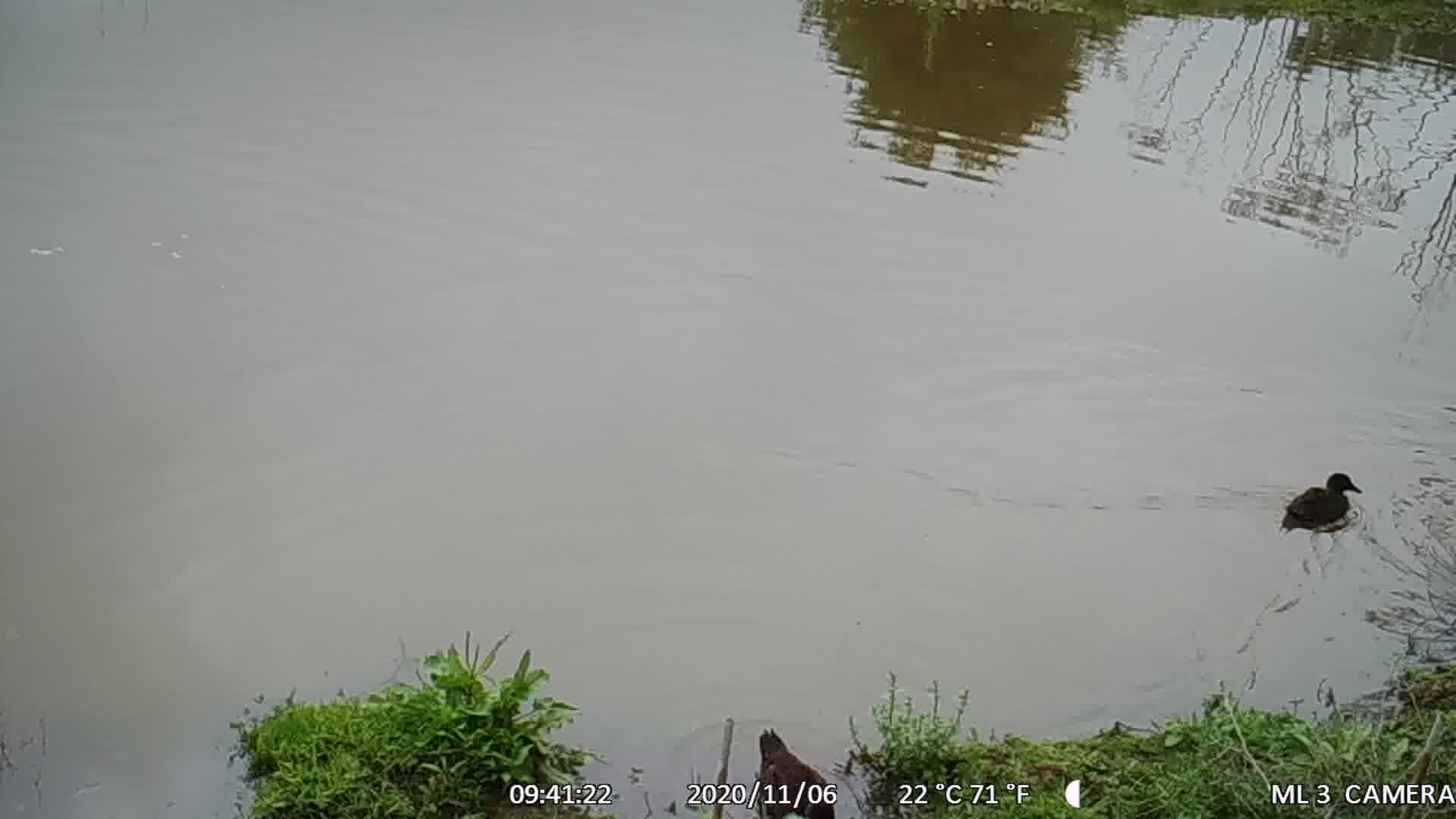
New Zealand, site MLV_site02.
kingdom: Animalia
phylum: Chordata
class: Aves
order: Anseriformes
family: Anatidae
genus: Anas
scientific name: Anas chlorotis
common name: brown teal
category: pateke